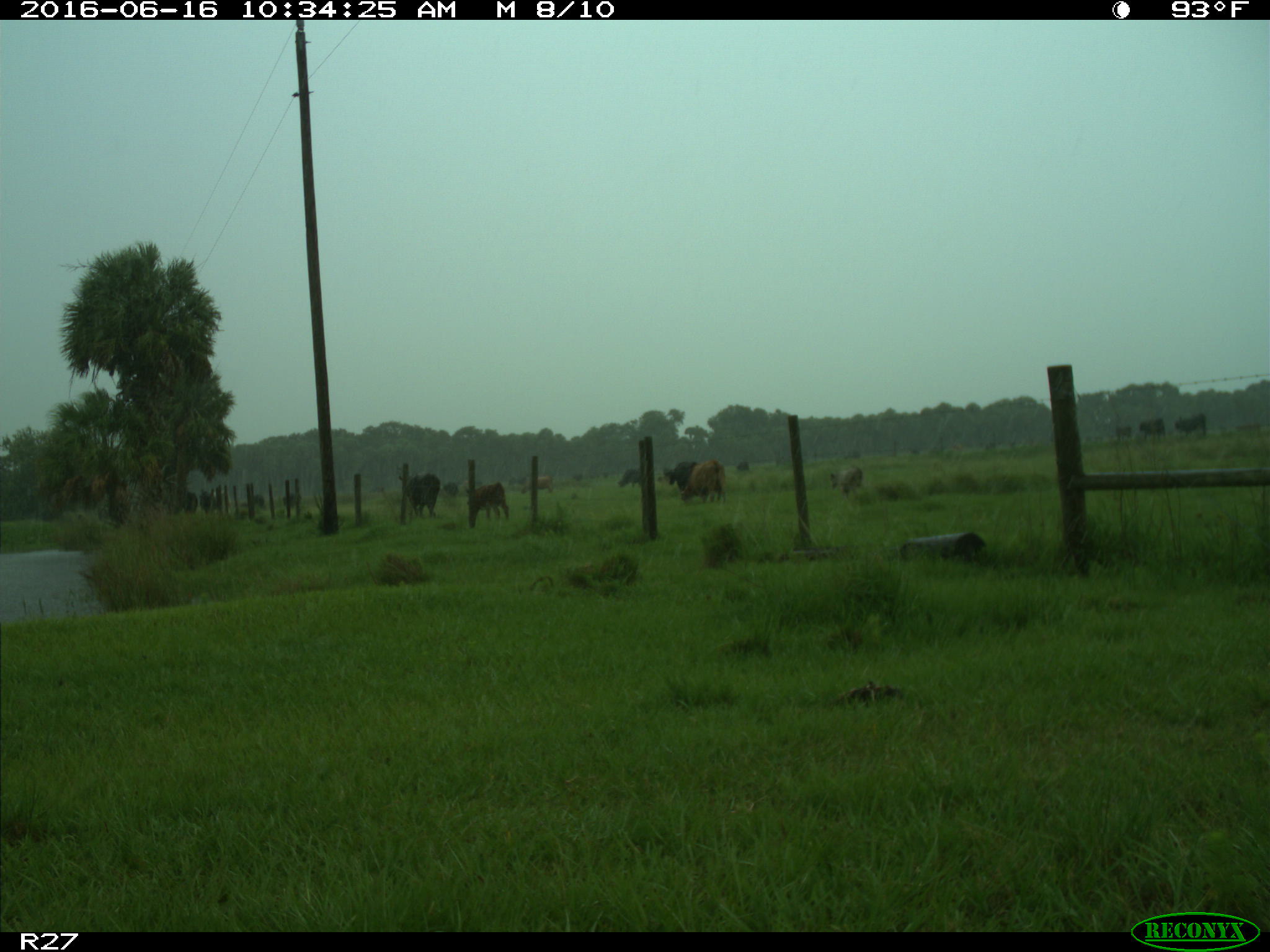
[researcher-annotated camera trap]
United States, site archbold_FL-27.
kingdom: Animalia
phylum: Chordata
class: Mammalia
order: Artiodactyla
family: Bovidae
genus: Bos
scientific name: Bos taurus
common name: domestic cow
Bos taurus (domestic cow).